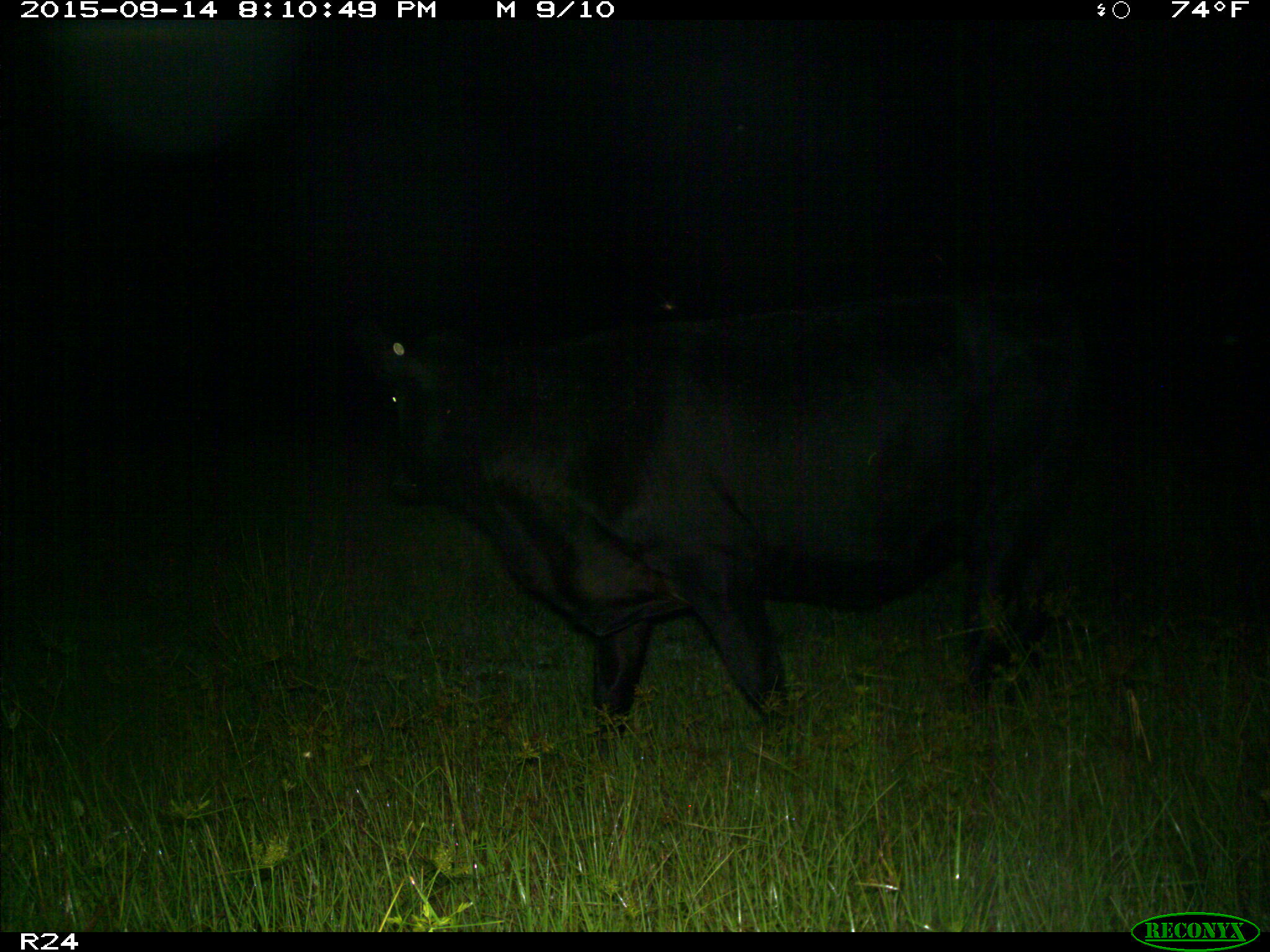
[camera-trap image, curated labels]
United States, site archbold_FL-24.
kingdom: Animalia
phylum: Chordata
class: Mammalia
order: Artiodactyla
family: Bovidae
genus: Bos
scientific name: Bos taurus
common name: domestic cow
Bos taurus (domestic cow).